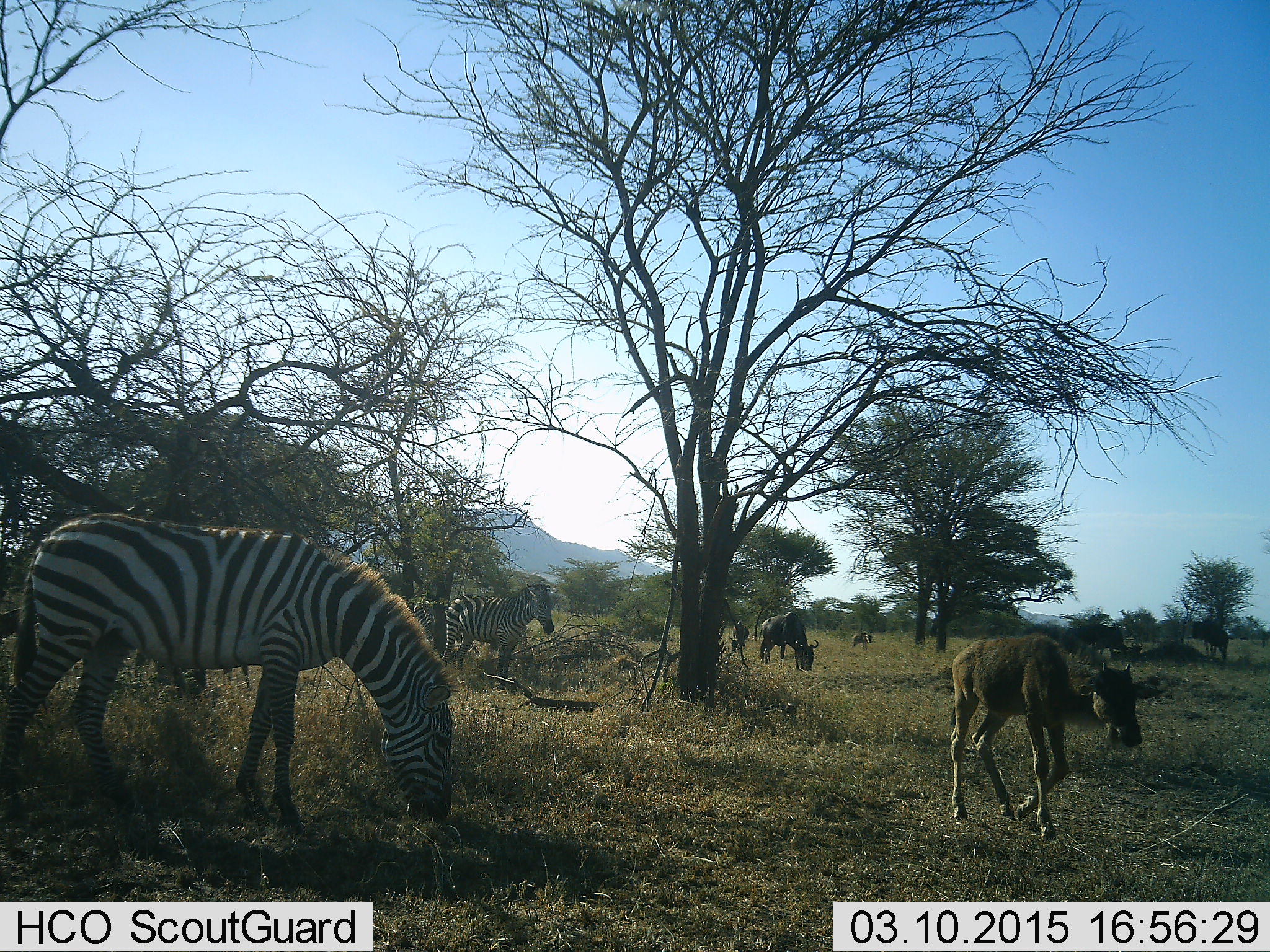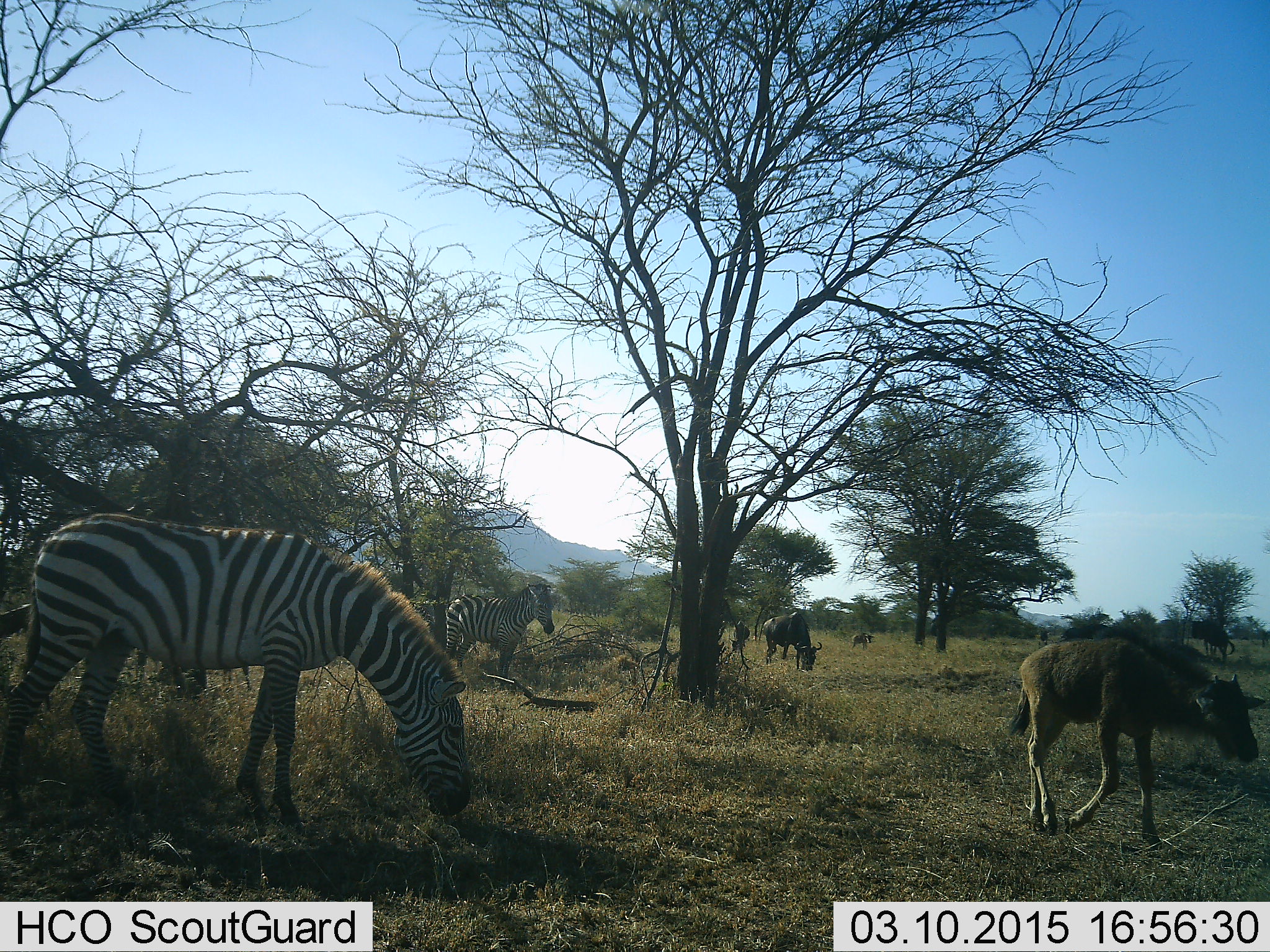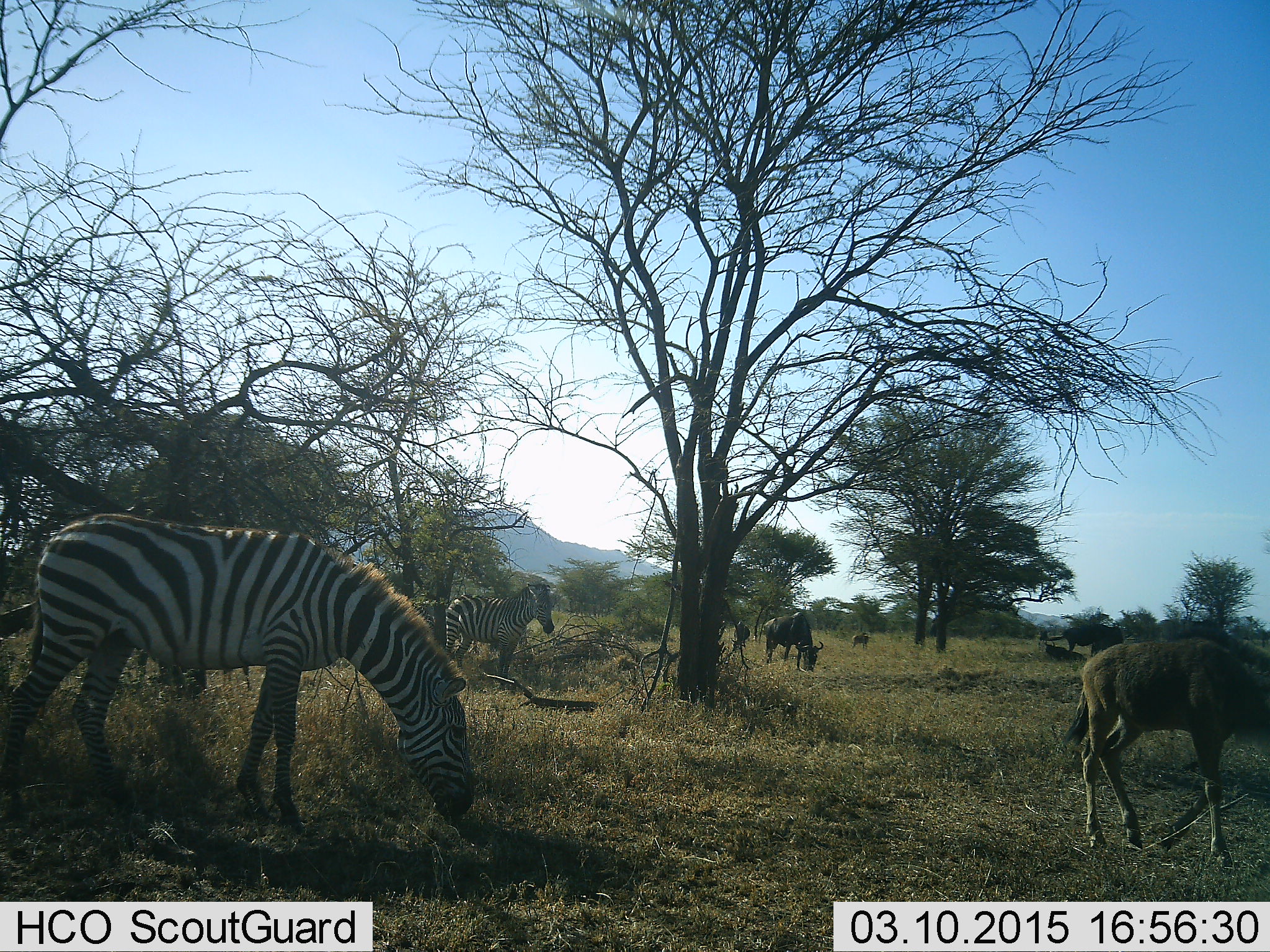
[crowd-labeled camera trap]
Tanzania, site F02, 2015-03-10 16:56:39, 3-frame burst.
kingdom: Animalia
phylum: Chordata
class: Mammalia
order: Artiodactyla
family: Bovidae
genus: Connochaetes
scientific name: Connochaetes taurinus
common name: blue wildebeest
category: wildebeest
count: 5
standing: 50%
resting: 0%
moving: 90%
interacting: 0%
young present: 80%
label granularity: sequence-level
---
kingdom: Animalia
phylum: Chordata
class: Mammalia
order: Perissodactyla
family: Equidae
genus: Equus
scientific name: Equus quagga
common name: plains zebra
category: zebra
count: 2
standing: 67%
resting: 0%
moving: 0%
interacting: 0%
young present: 0%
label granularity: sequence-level